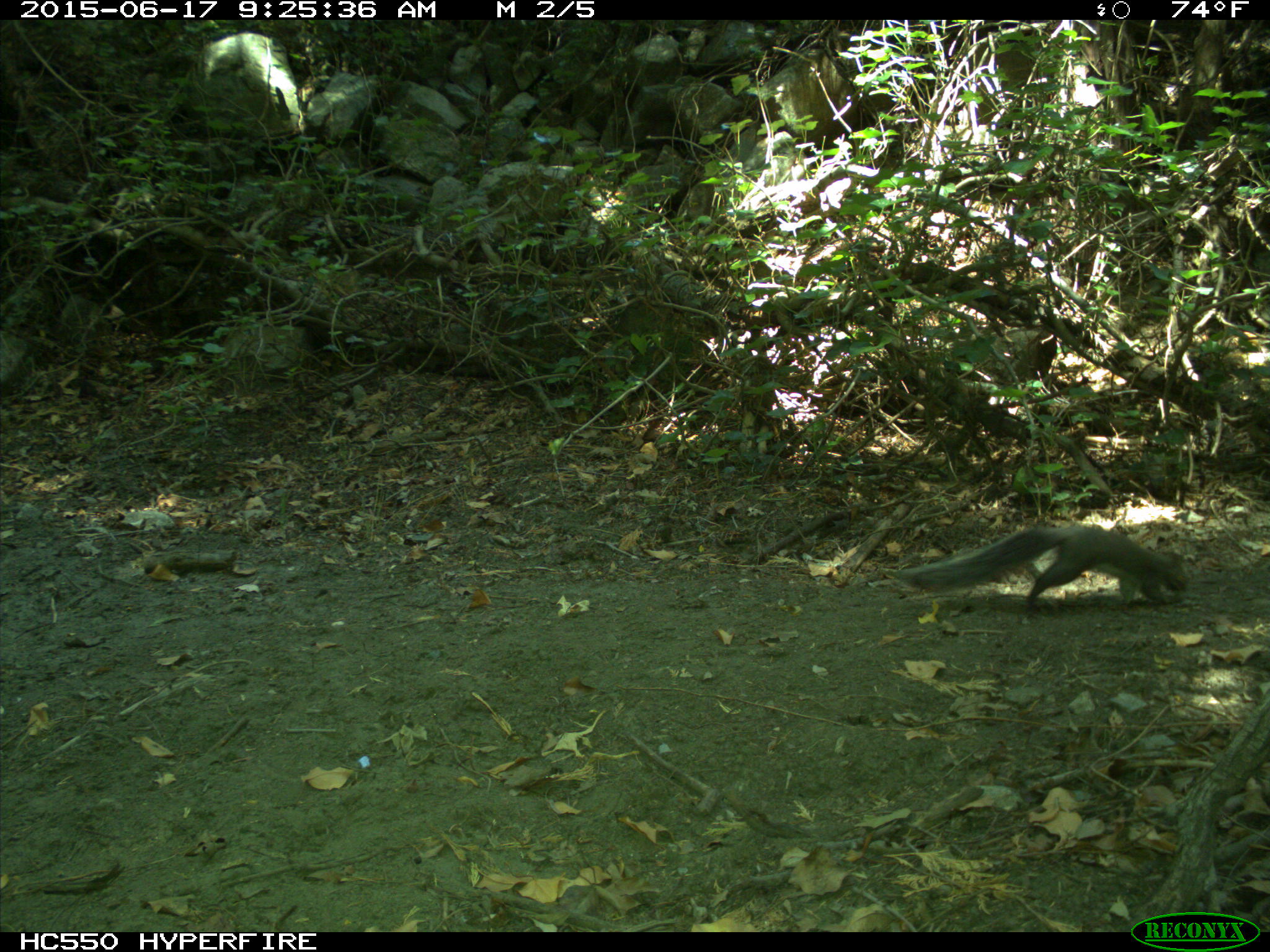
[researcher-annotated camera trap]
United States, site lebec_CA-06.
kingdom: Animalia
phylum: Chordata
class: Mammalia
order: Rodentia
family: Sciuridae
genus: Sciurus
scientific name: Sciurus carolinensis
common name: eastern gray squirrel